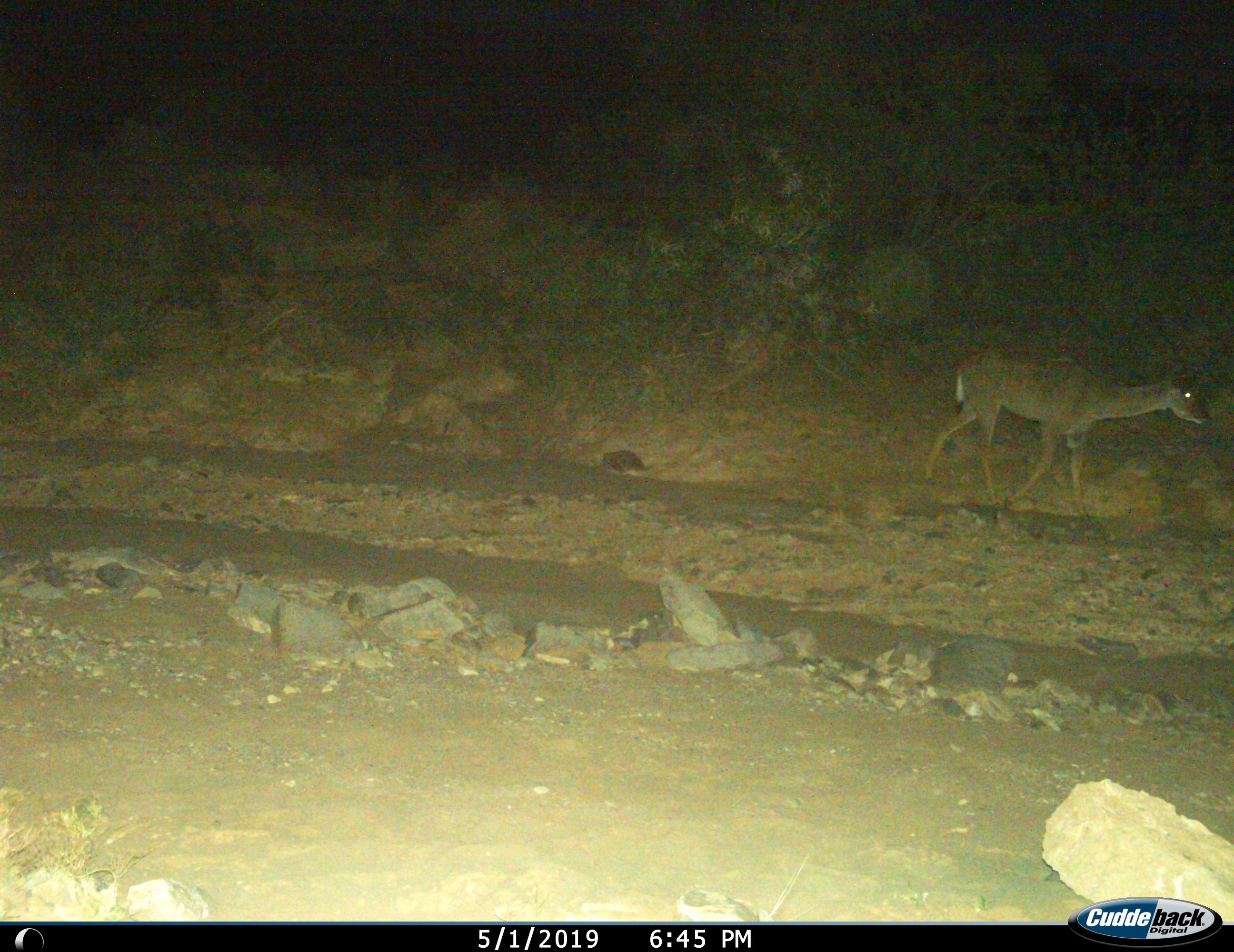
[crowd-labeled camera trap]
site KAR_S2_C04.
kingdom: Animalia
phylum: Chordata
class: Mammalia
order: Artiodactyla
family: Bovidae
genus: Tragelaphus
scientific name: Tragelaphus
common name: kudu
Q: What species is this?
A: Kudu (Tragelaphus).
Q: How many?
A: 1.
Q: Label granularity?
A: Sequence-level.